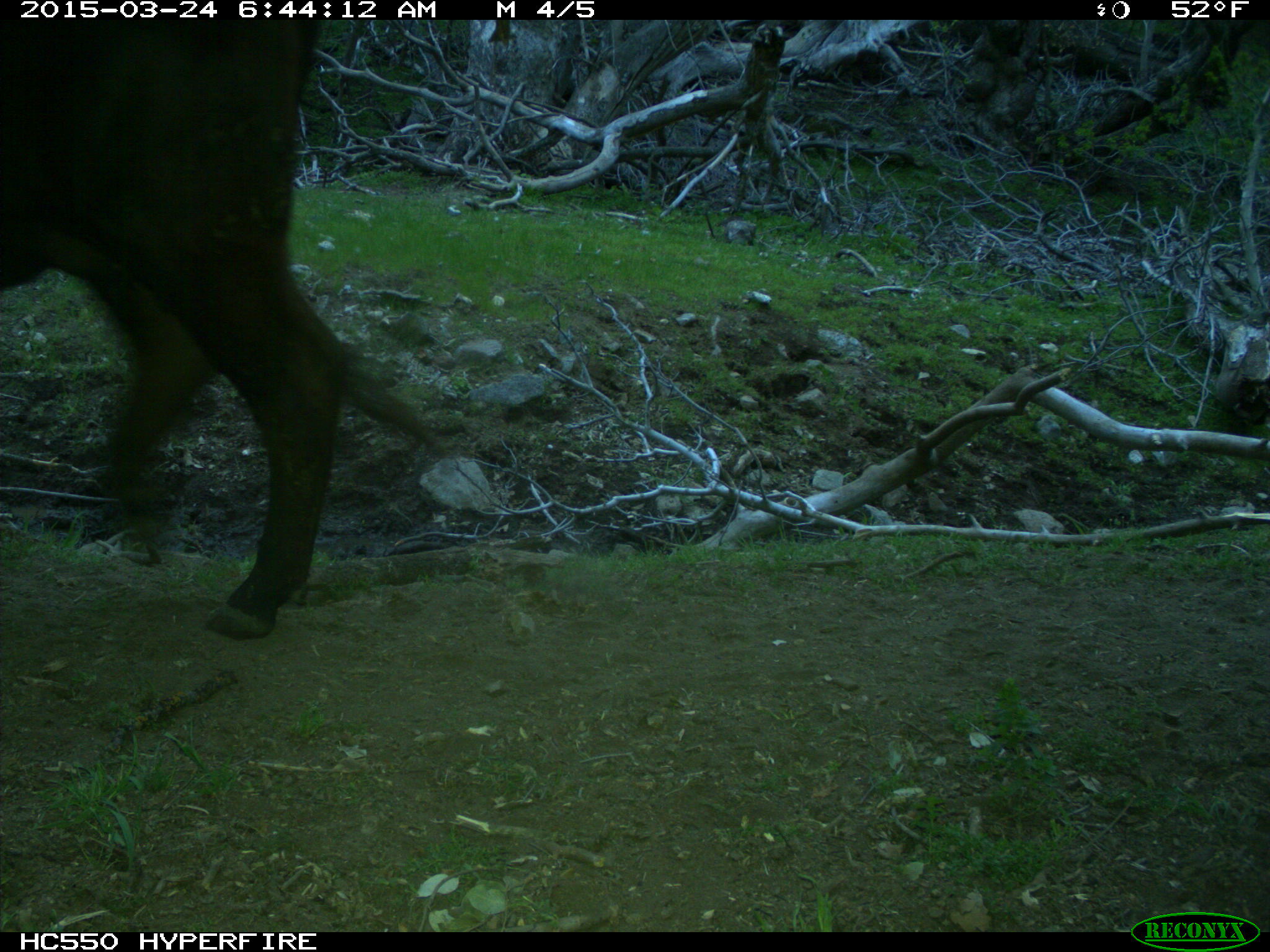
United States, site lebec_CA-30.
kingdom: Animalia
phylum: Chordata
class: Mammalia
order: Artiodactyla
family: Bovidae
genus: Bos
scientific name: Bos taurus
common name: domestic cow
Bos taurus (domestic cow).